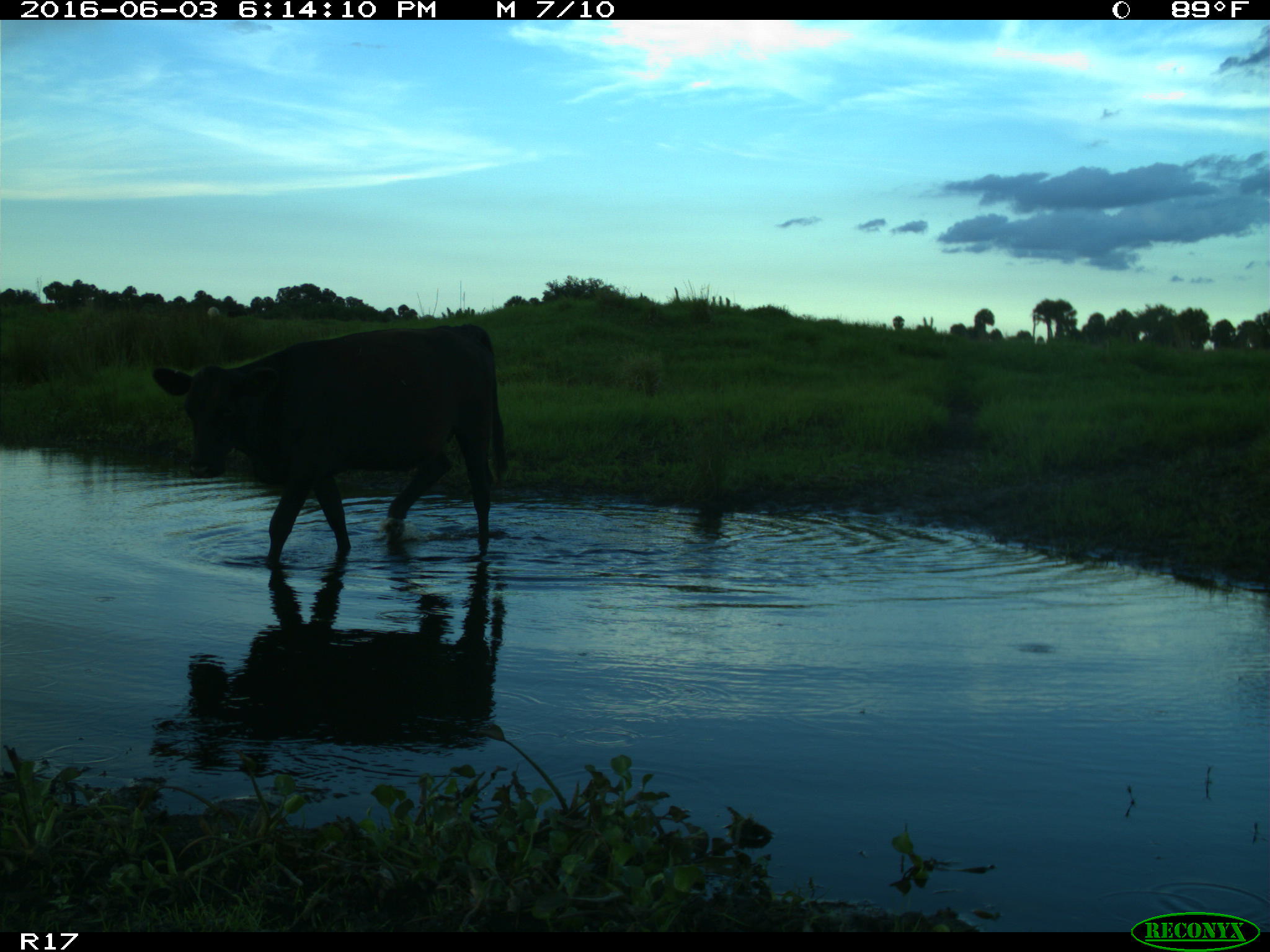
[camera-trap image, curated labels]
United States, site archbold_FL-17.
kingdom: Animalia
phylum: Chordata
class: Mammalia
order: Artiodactyla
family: Bovidae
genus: Bos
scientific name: Bos taurus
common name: domestic cow